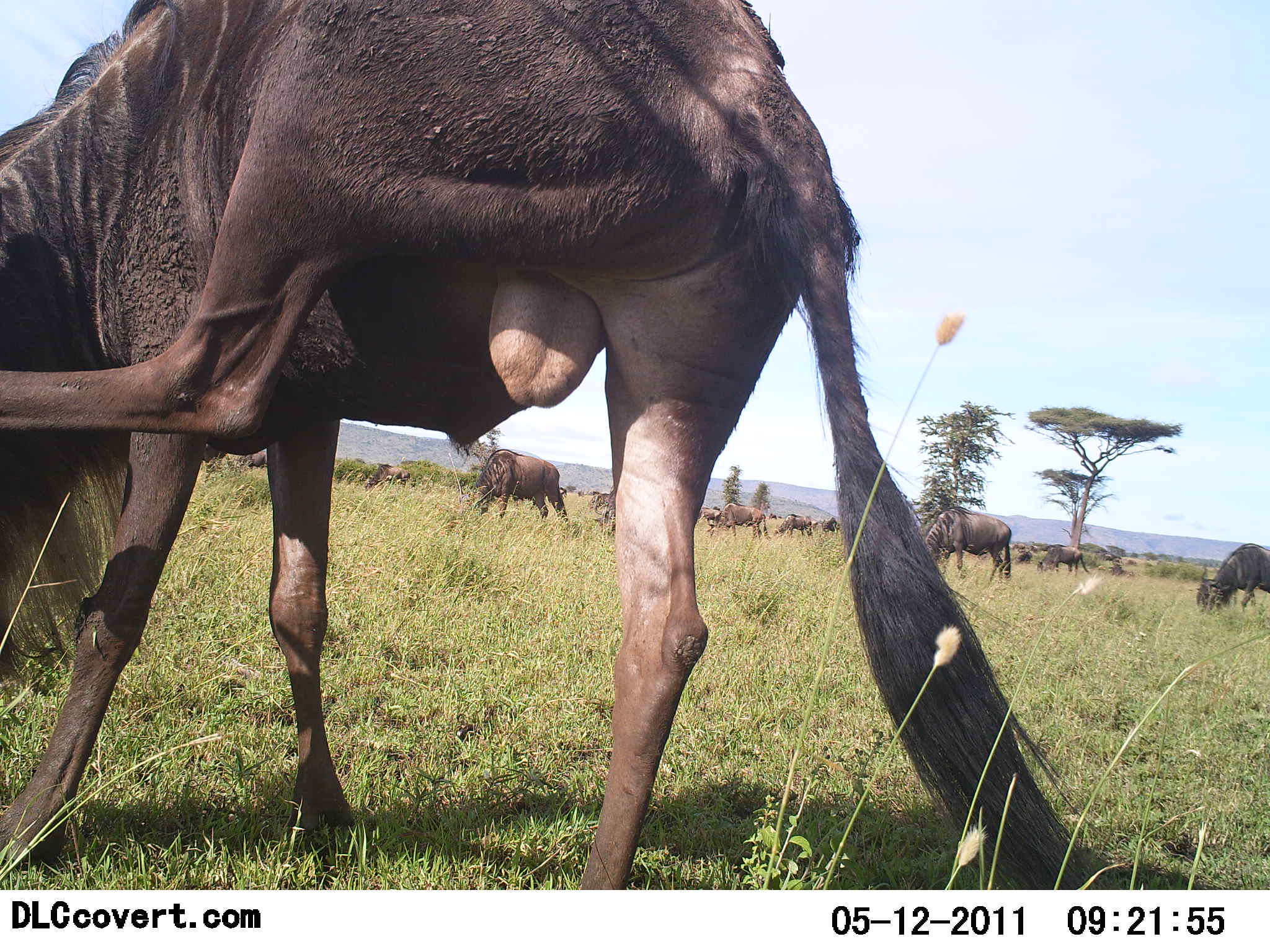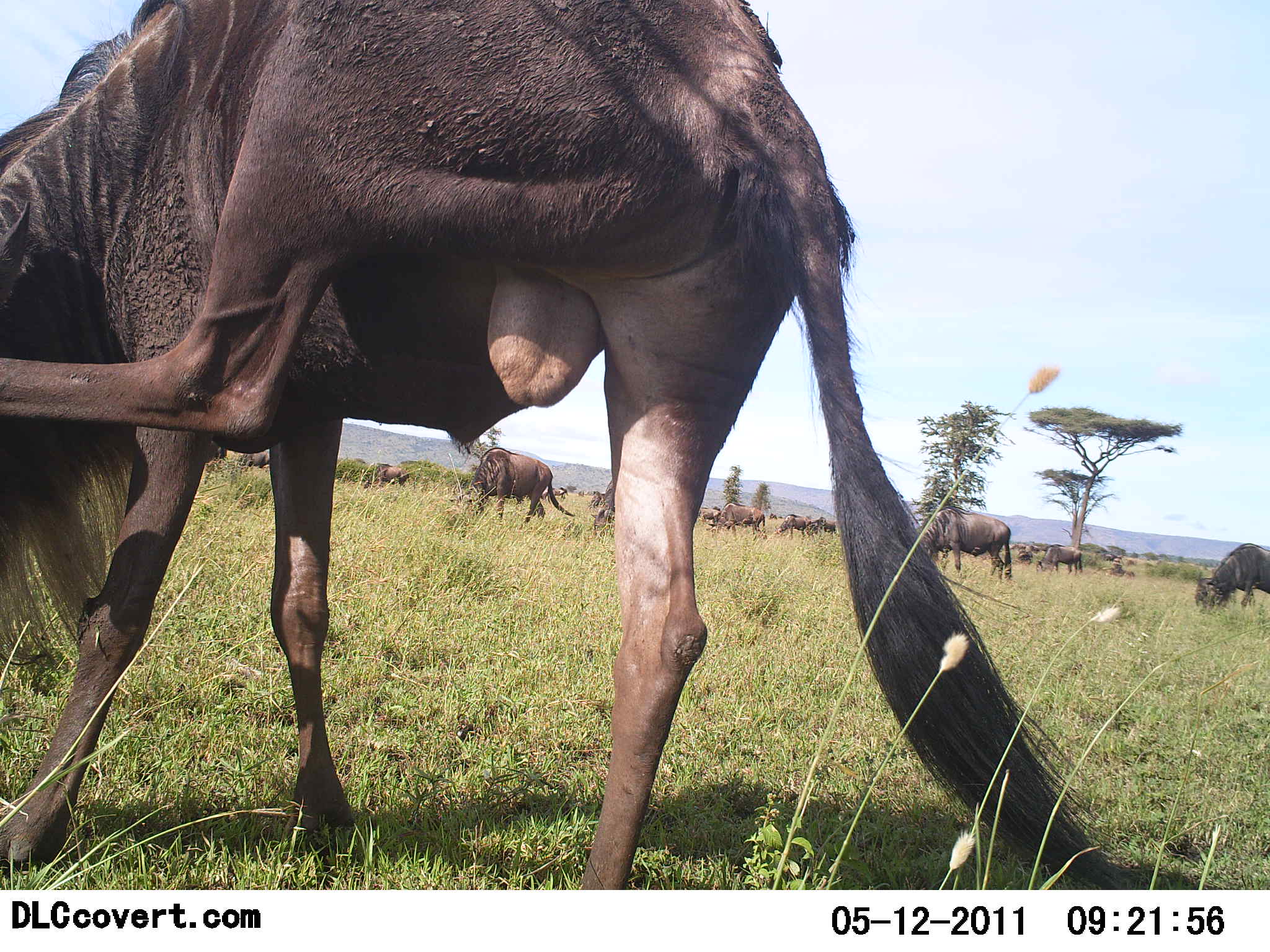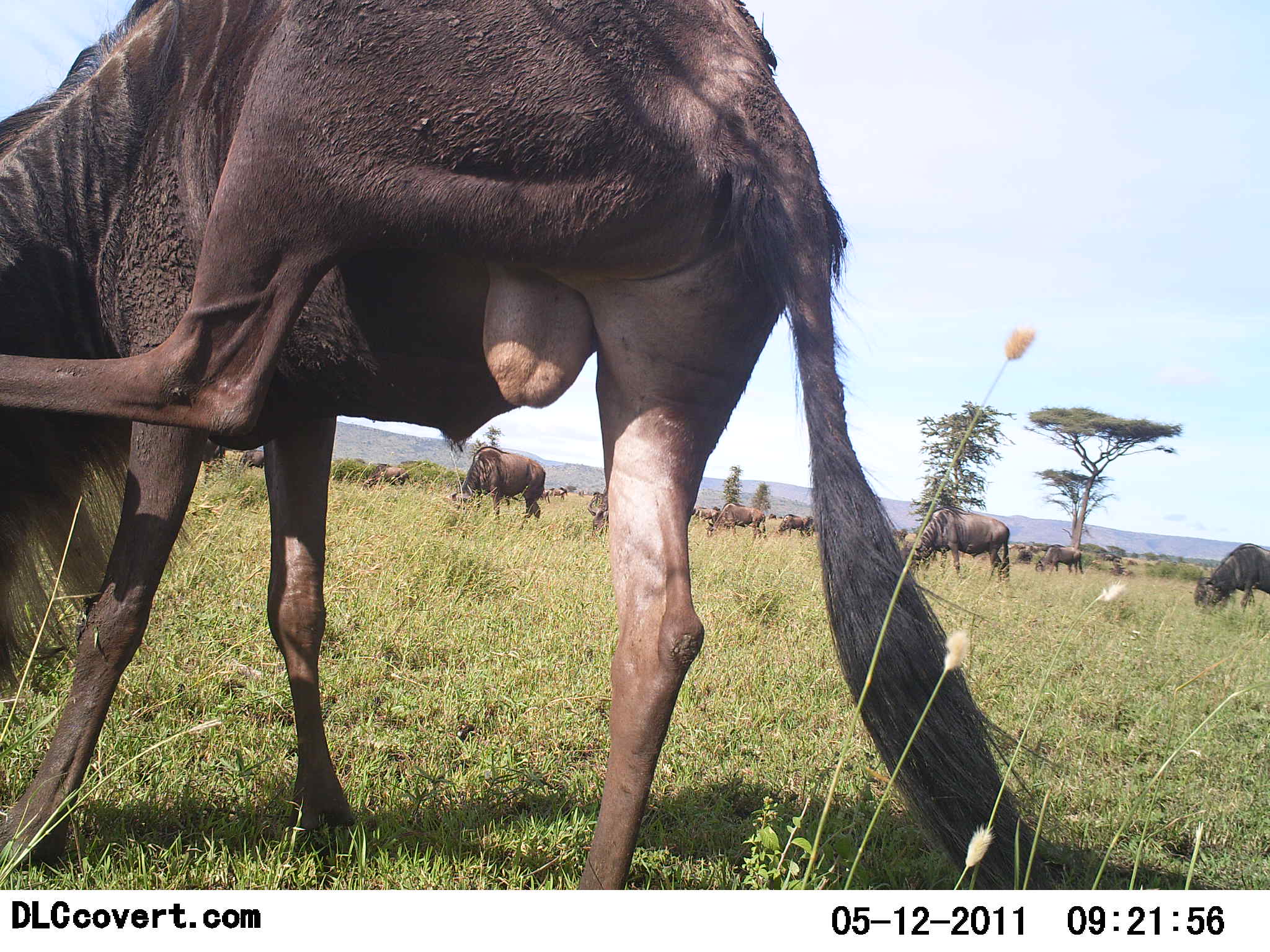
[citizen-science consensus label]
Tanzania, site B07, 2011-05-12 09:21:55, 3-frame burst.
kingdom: Animalia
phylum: Chordata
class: Mammalia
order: Artiodactyla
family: Bovidae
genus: Connochaetes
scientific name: Connochaetes taurinus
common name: blue wildebeest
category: wildebeest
Wildebeest (blue wildebeest) (Connochaetes taurinus), count 11-50. Behavior (volunteer vote fractions): standing 85%, resting 0%, moving 31%, interacting 8%. Young present (vote fraction): 0%. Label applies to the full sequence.